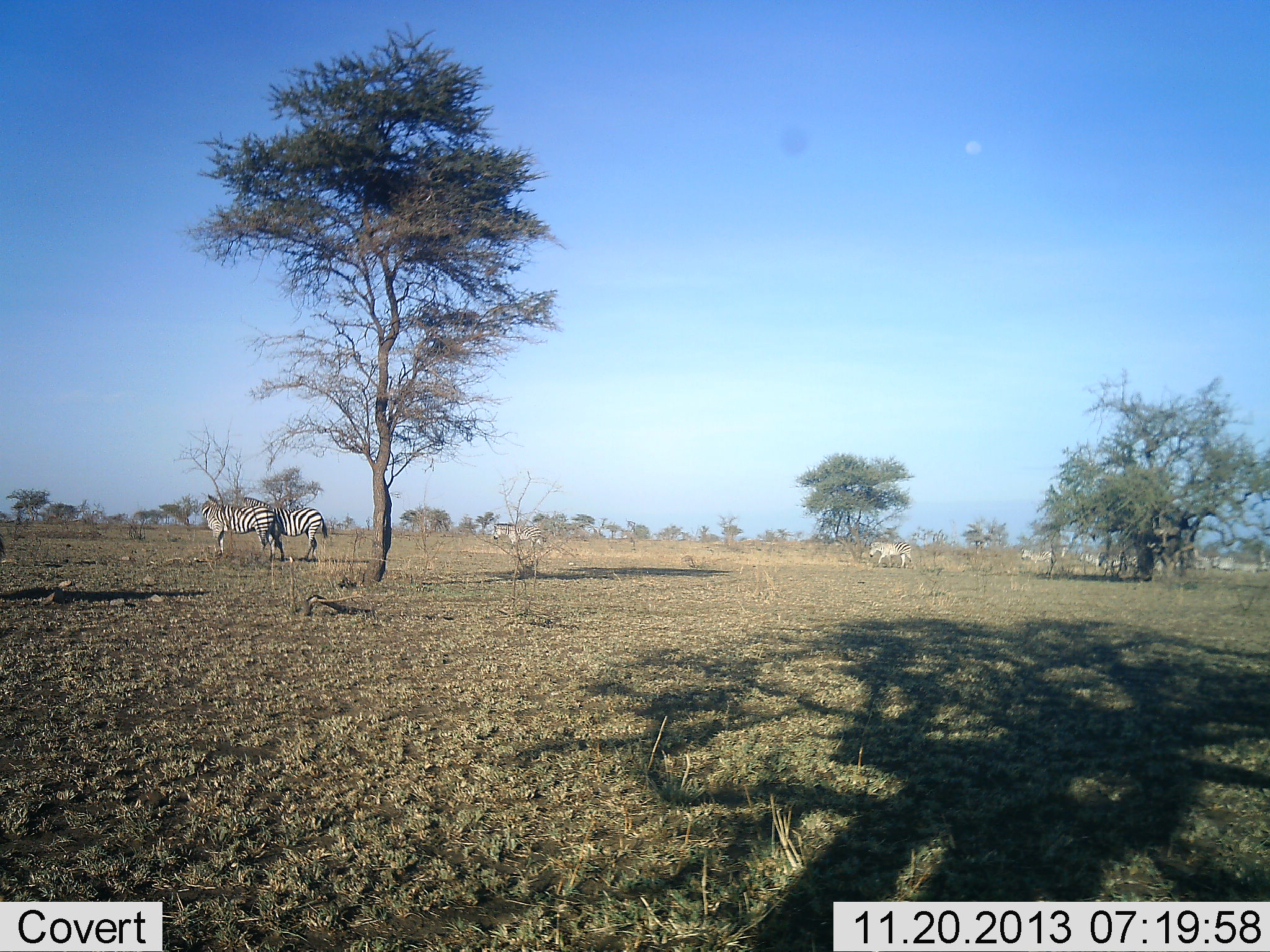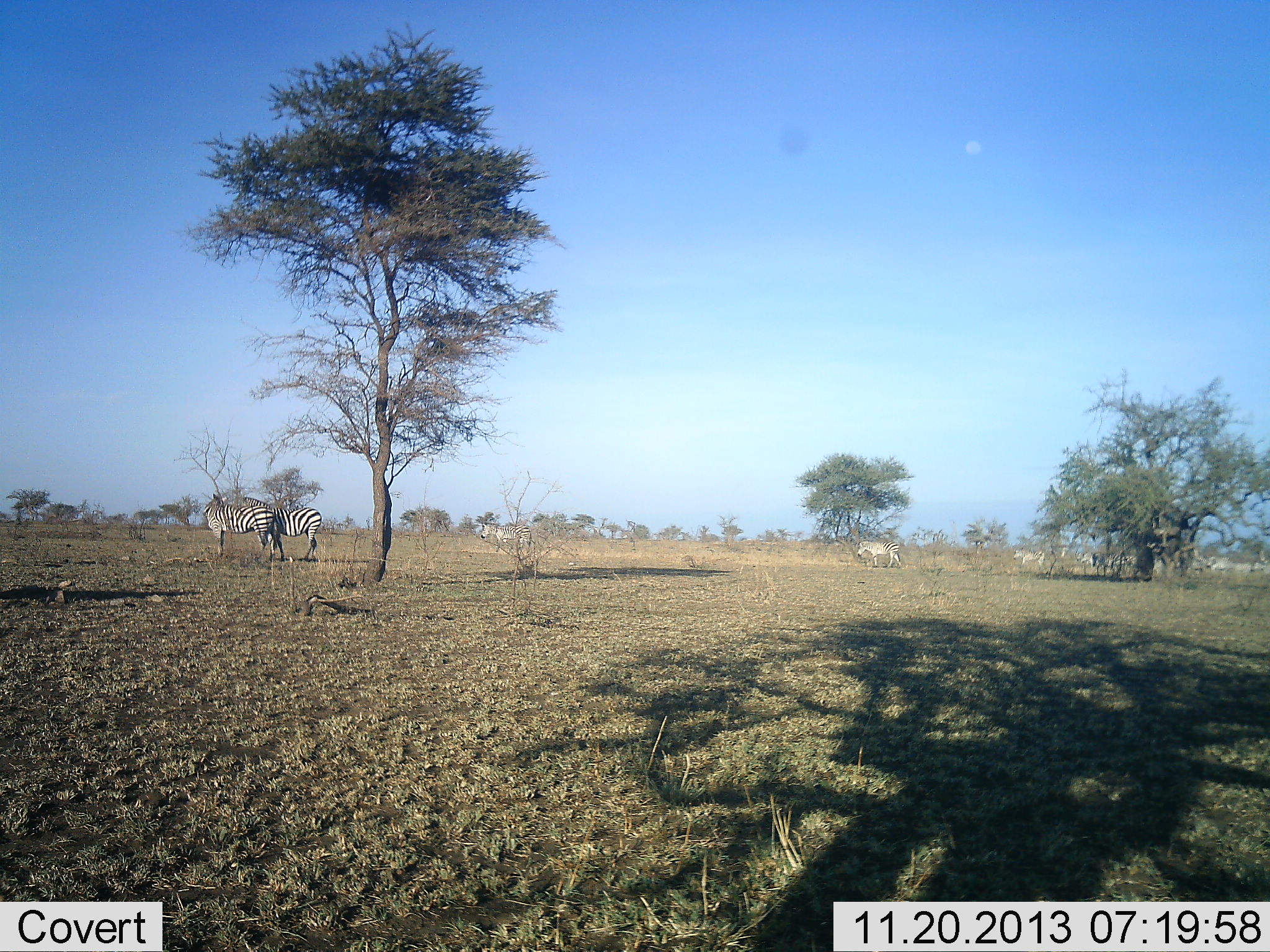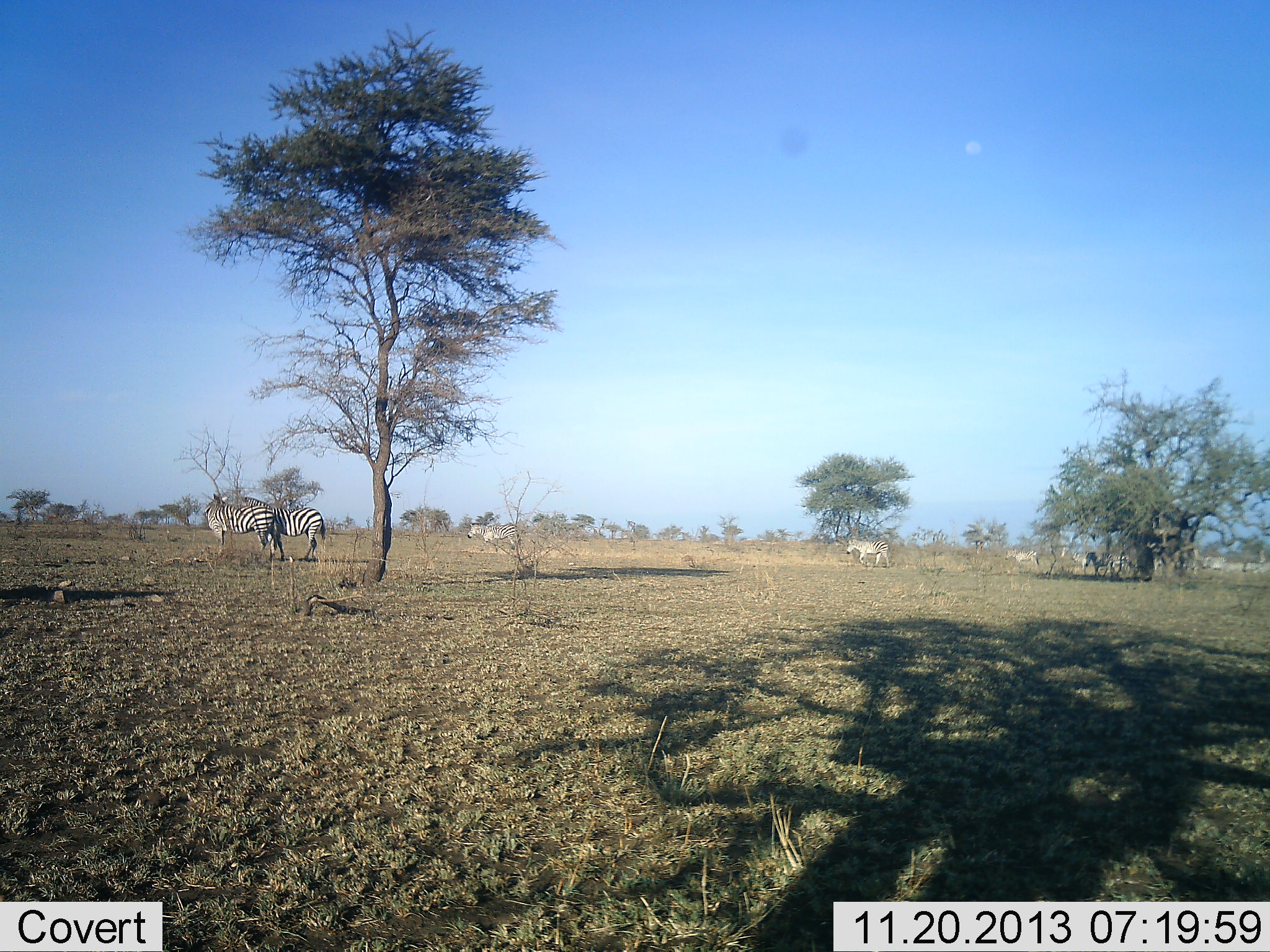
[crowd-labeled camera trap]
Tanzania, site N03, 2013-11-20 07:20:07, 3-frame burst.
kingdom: Animalia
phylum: Chordata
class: Mammalia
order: Perissodactyla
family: Equidae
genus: Equus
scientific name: Equus quagga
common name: plains zebra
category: zebra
Zebra (plains zebra) (Equus quagga), count 11-50. Behavior (volunteer vote fractions): standing 90%, resting 0%, moving 90%, interacting 0%. Young present (vote fraction): 0%. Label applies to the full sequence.